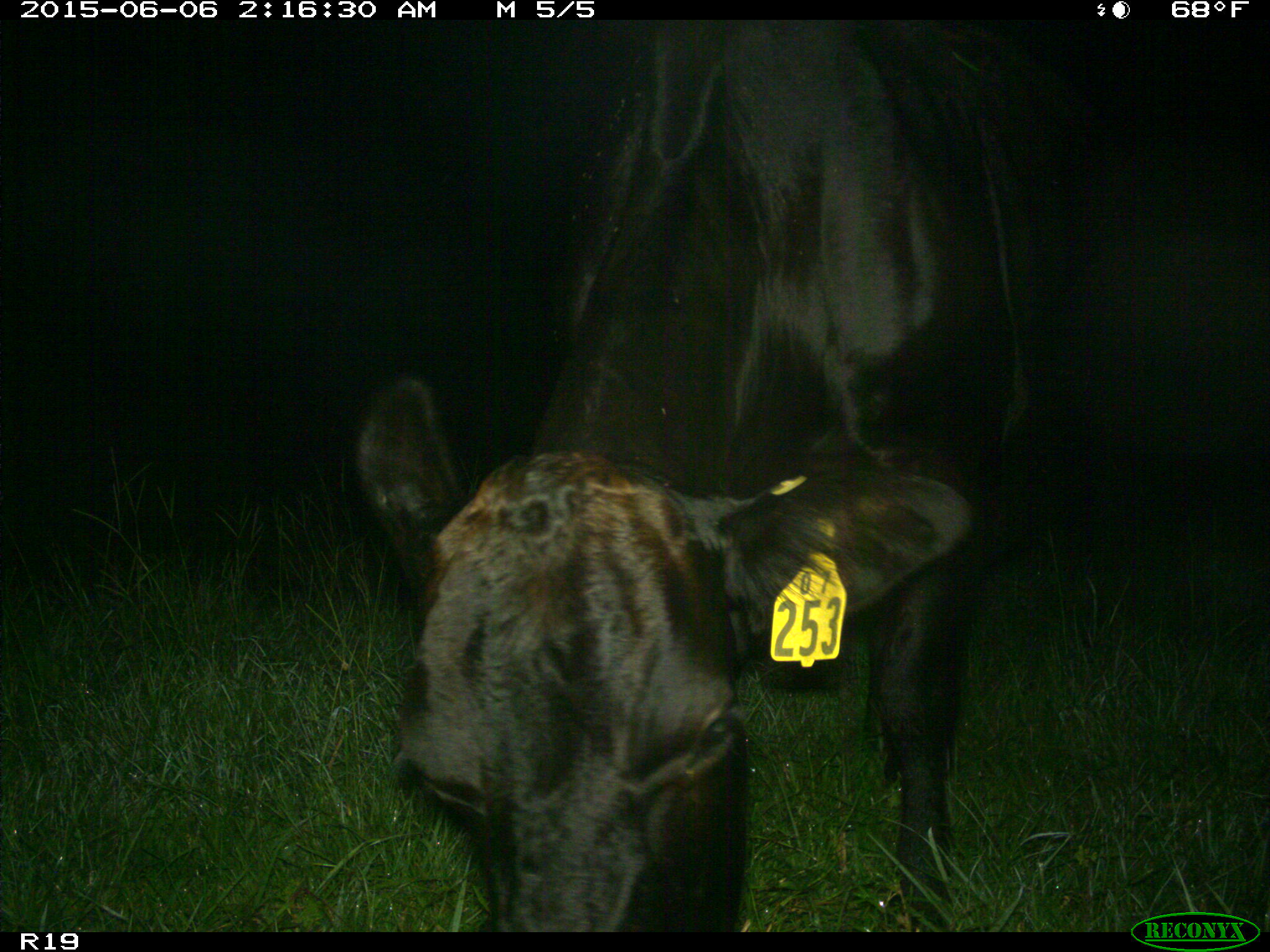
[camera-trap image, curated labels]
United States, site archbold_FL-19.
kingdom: Animalia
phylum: Chordata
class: Mammalia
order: Artiodactyla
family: Bovidae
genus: Bos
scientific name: Bos taurus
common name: domestic cow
Bos taurus (domestic cow).